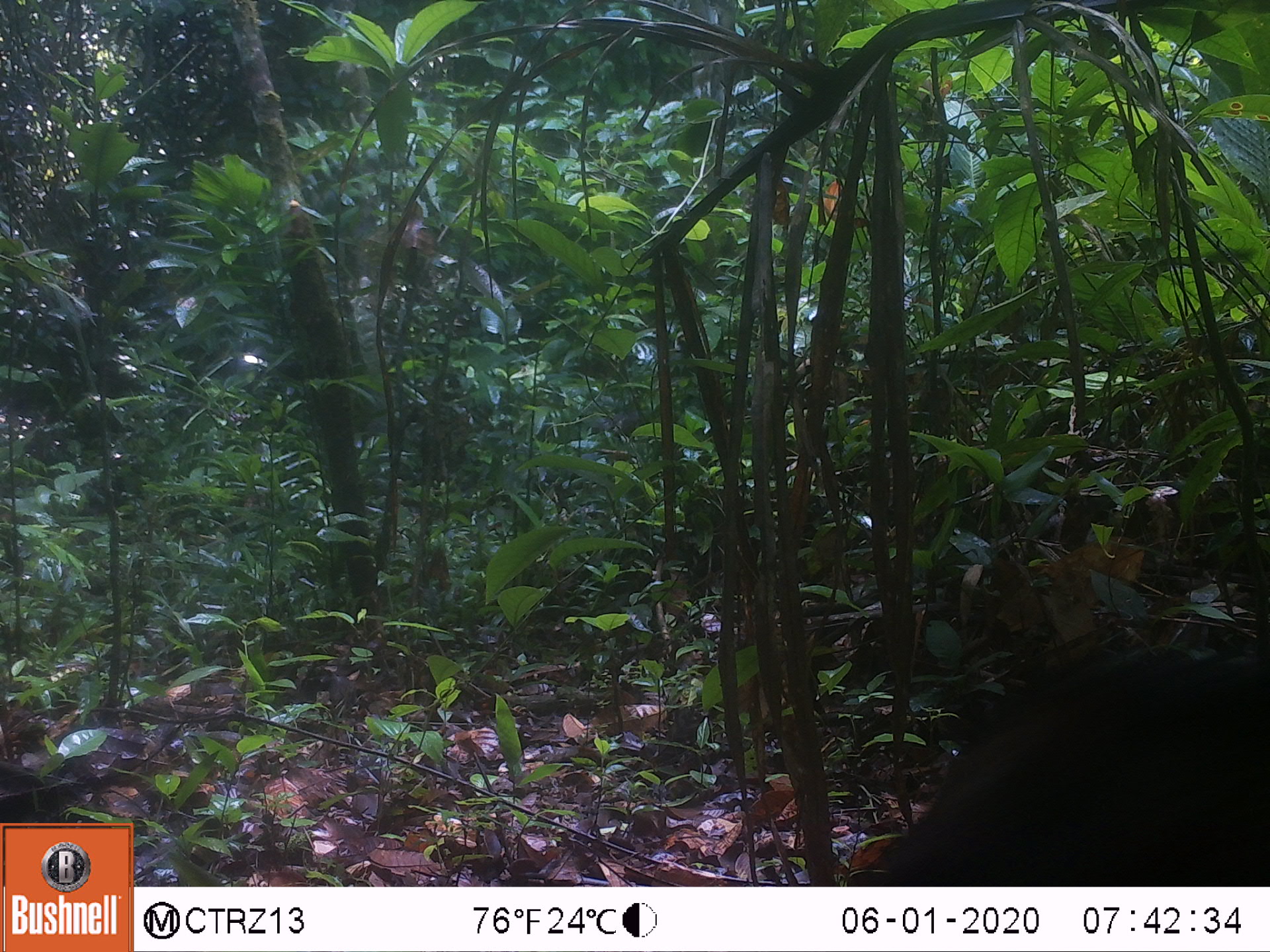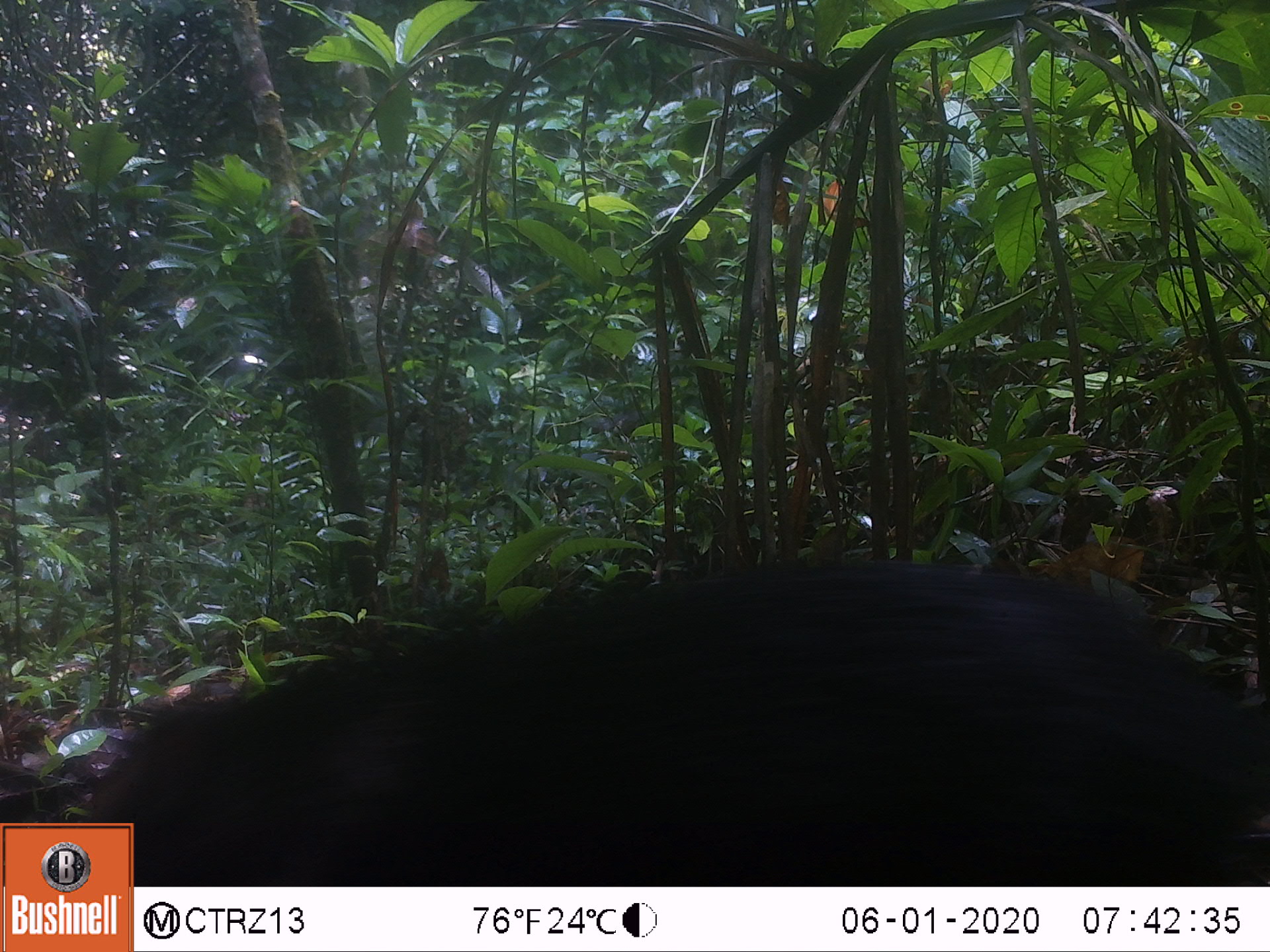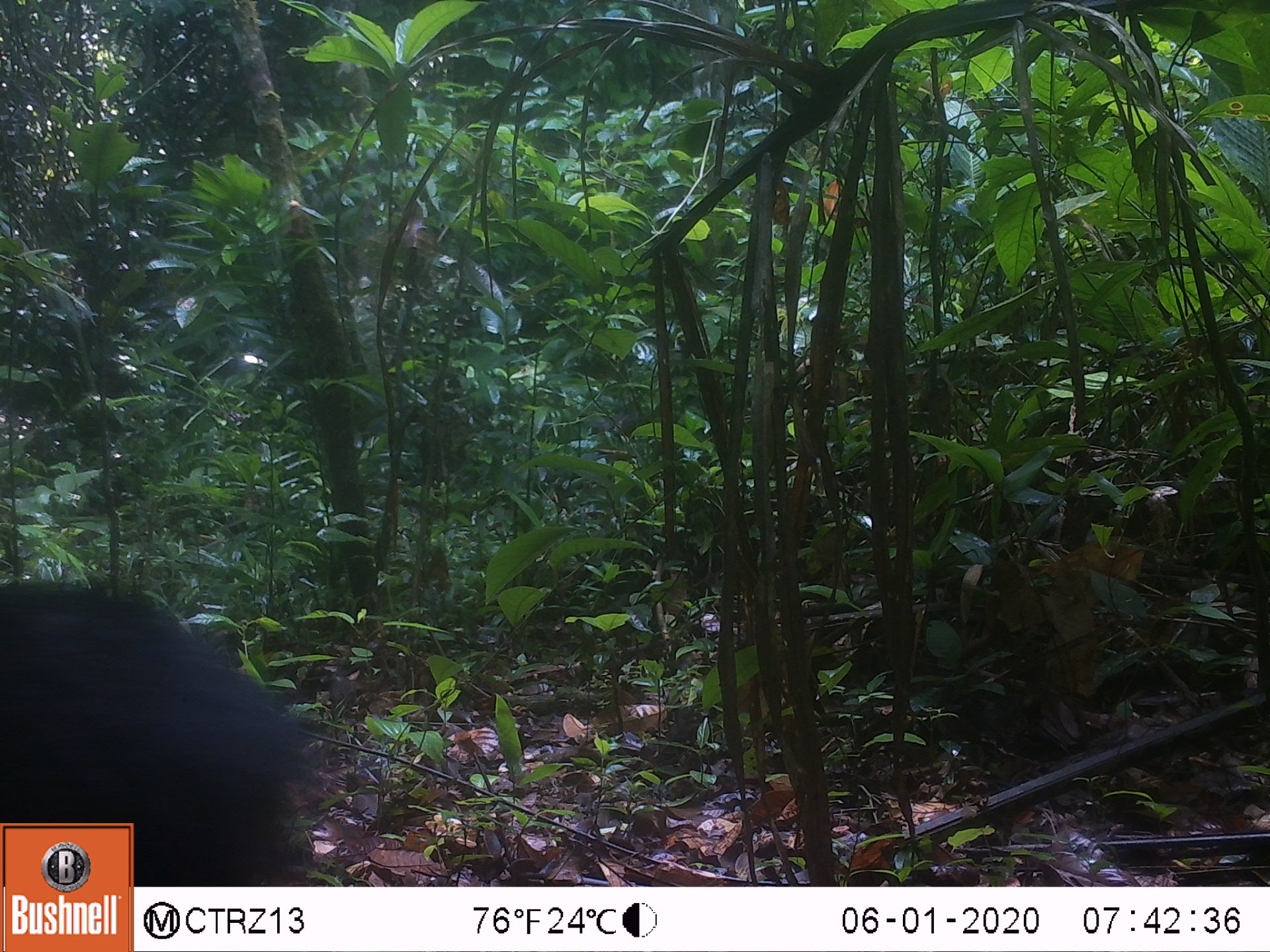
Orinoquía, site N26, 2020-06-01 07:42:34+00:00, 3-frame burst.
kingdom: Animalia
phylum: Chordata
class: Mammalia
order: Artiodactyla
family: Tayassuidae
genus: Pecari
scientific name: Pecari tajacu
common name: collared peccary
Collared peccary (Pecari tajacu).